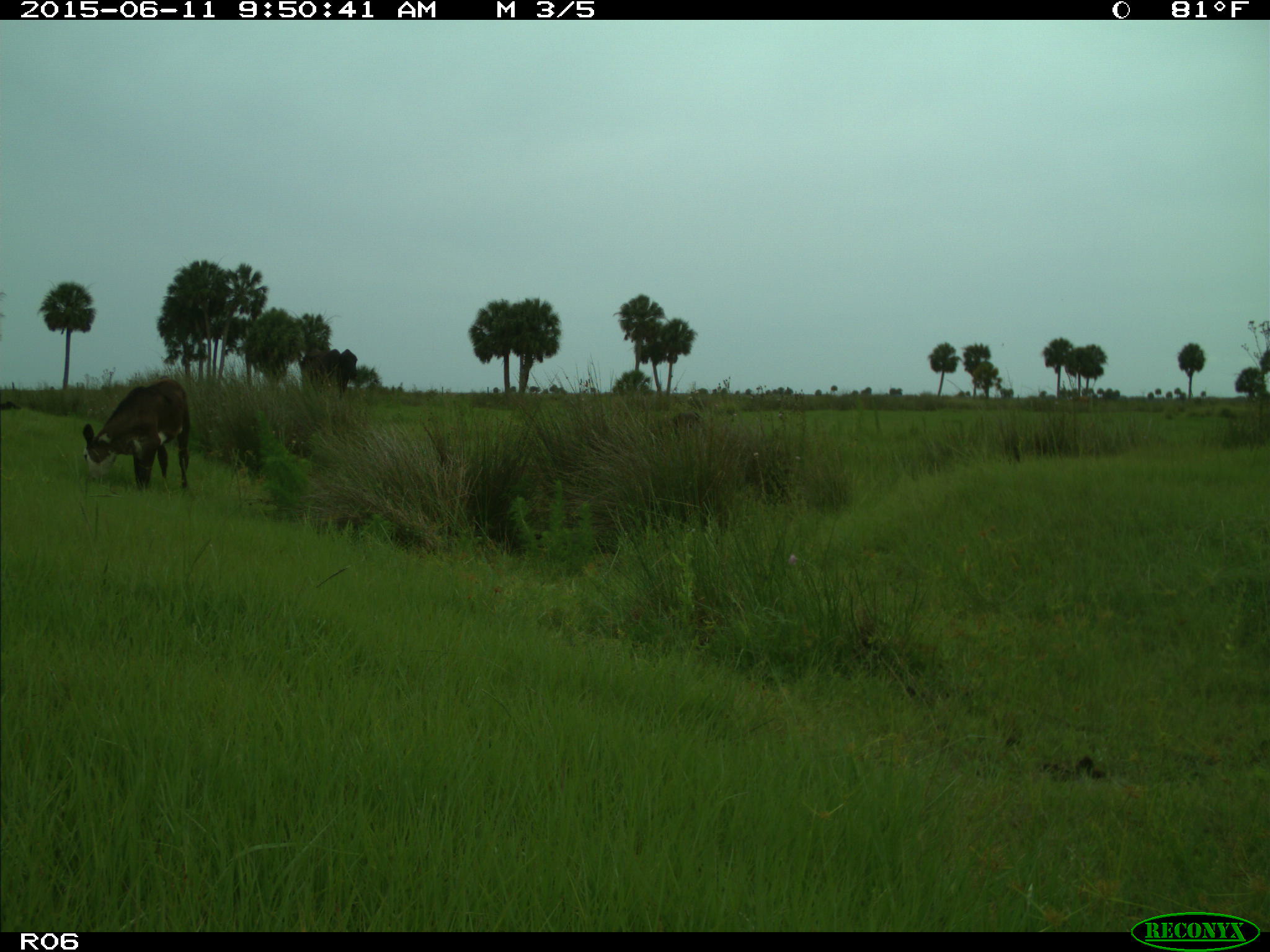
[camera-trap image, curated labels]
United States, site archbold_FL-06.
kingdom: Animalia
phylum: Chordata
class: Mammalia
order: Artiodactyla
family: Bovidae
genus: Bos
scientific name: Bos taurus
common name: domestic cow